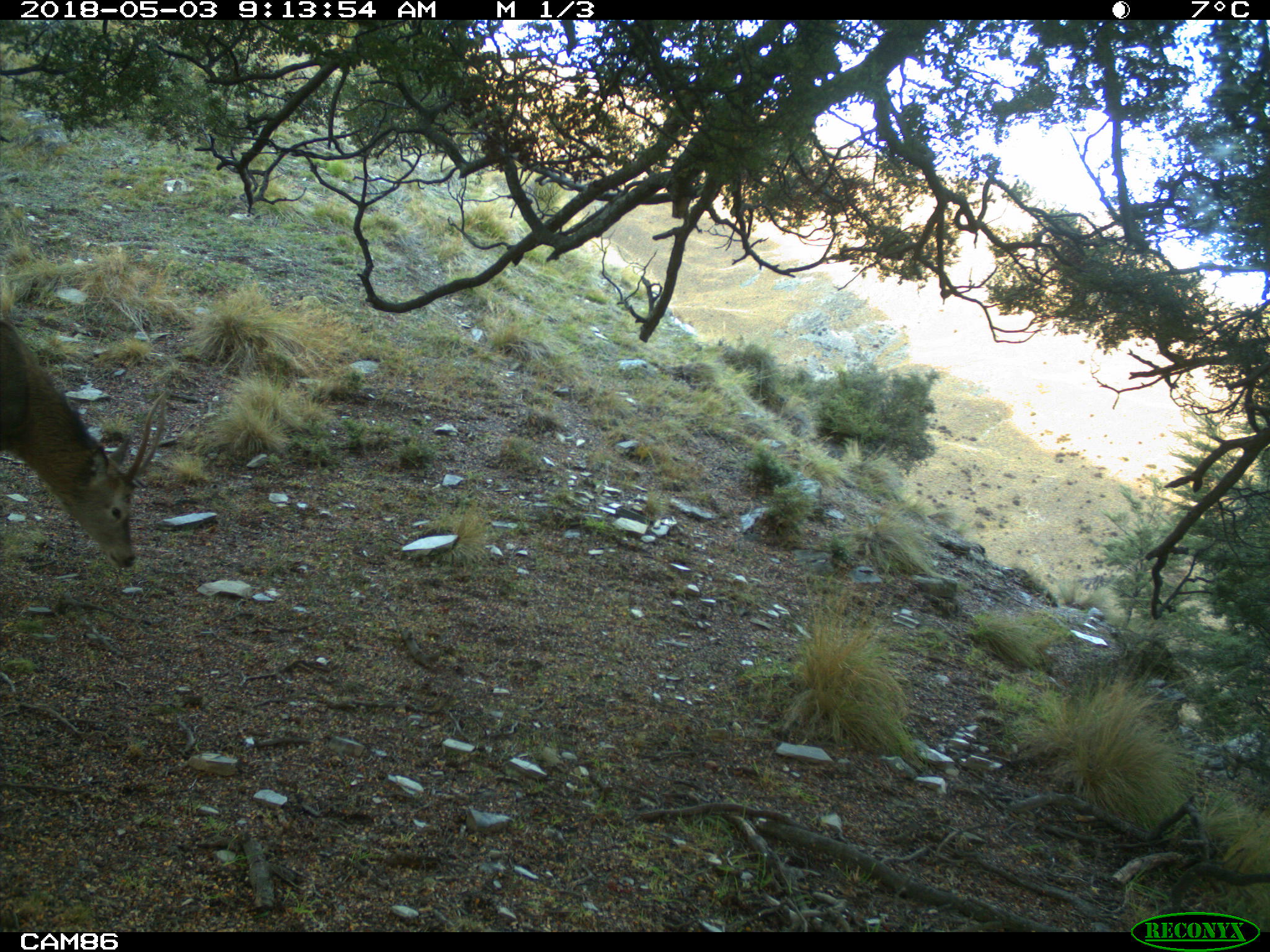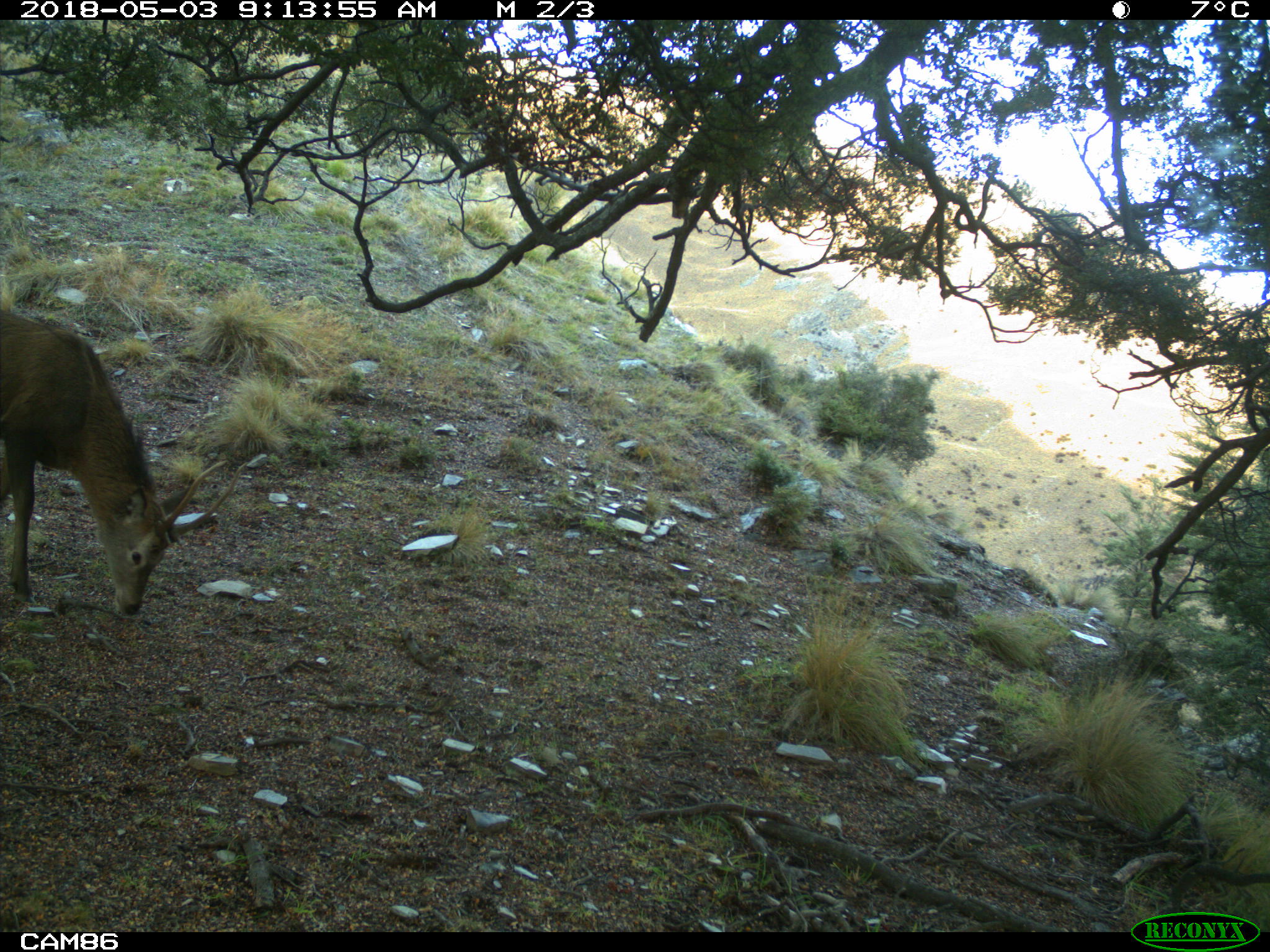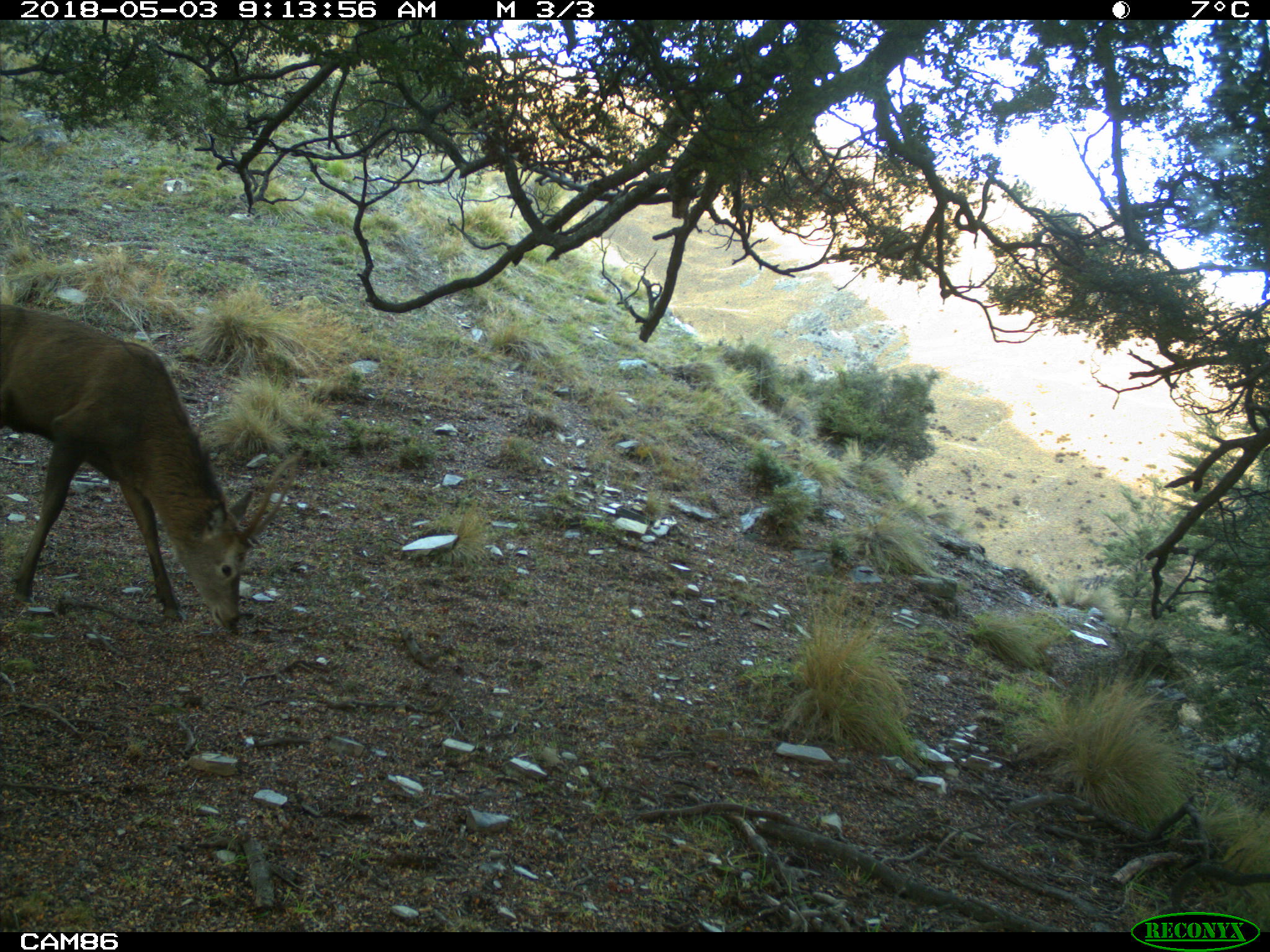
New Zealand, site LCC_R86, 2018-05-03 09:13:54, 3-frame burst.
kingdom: Animalia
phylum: Chordata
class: Mammalia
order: Artiodactyla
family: Cervidae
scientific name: Cervidae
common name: deer